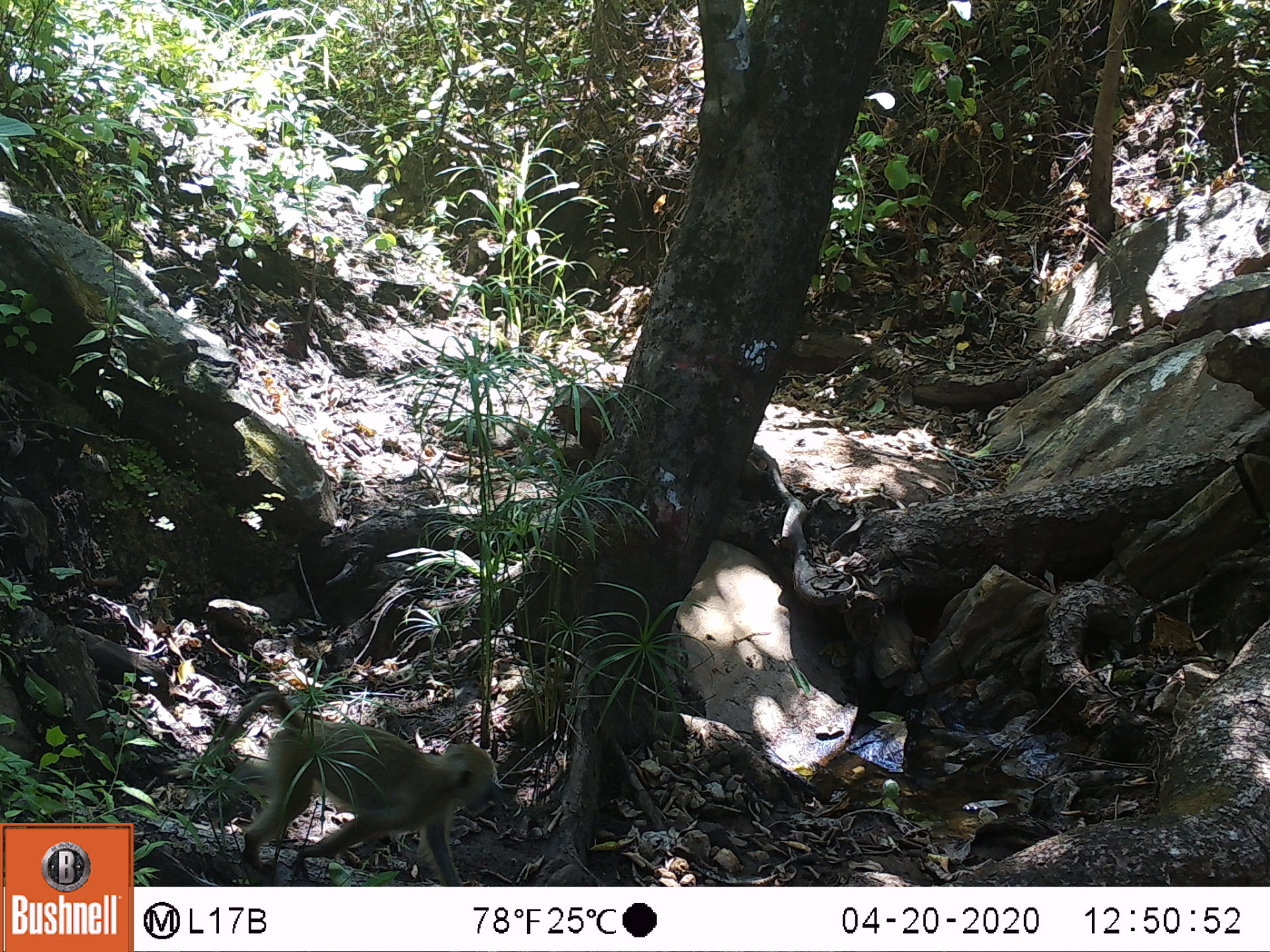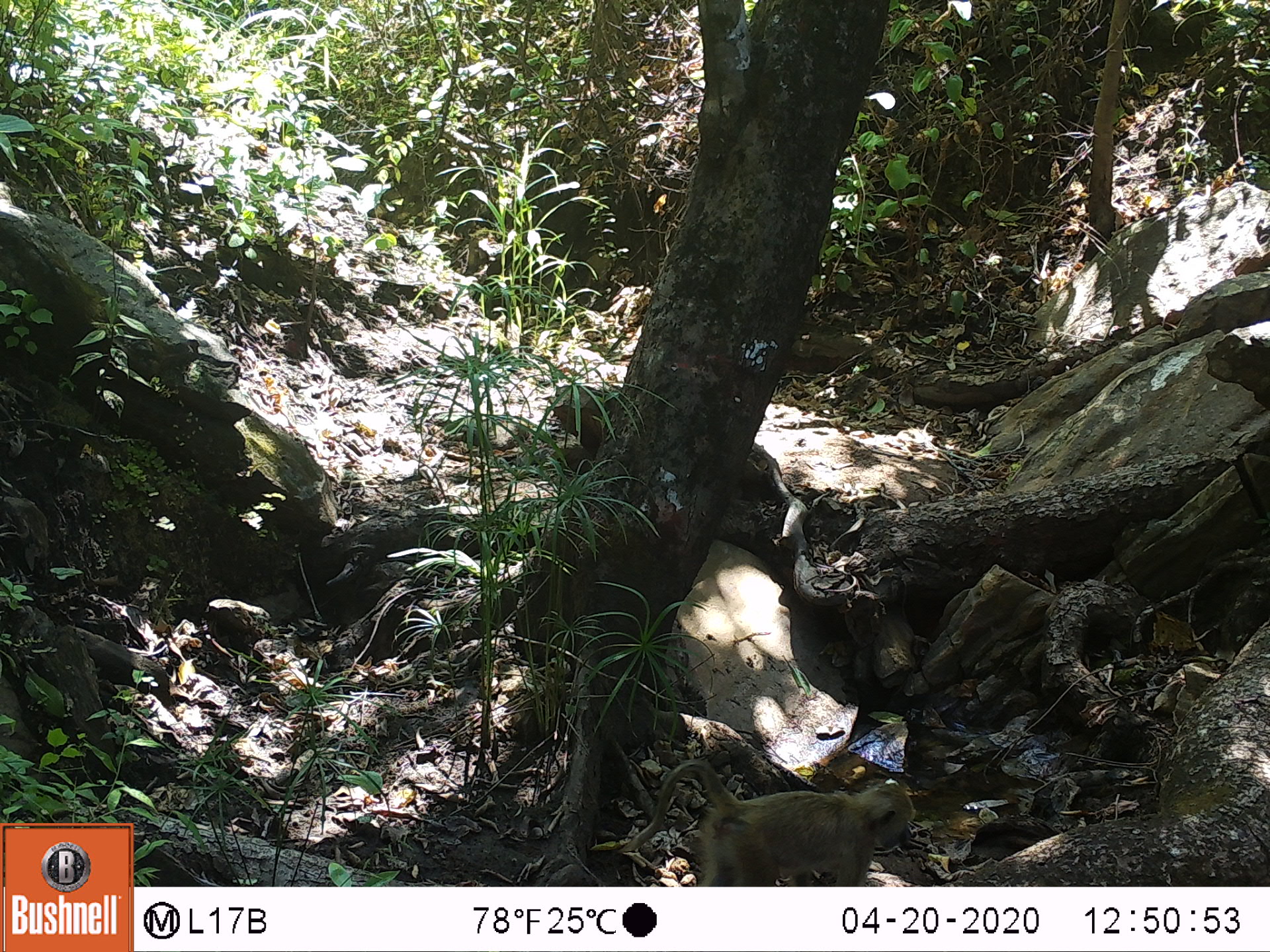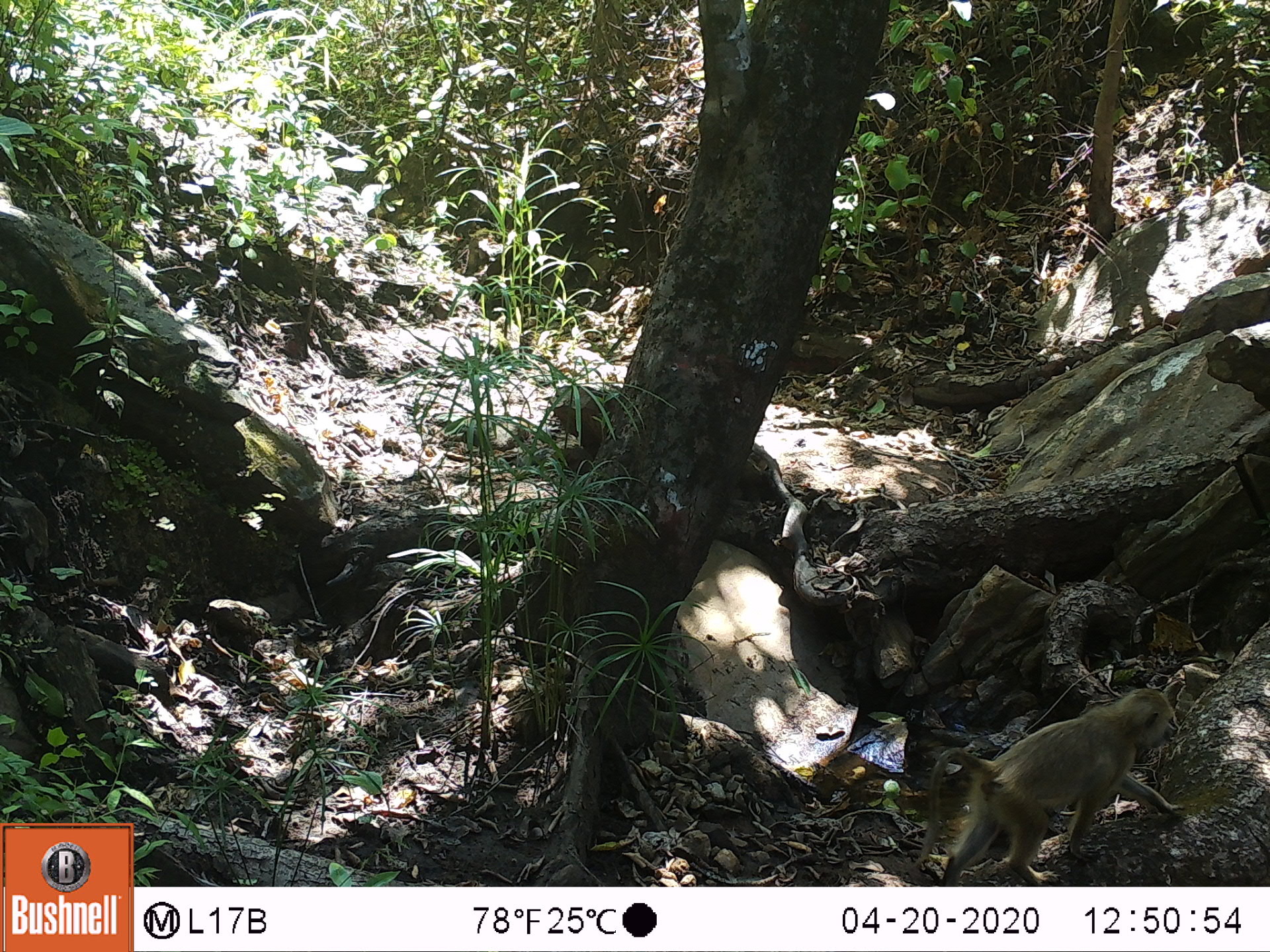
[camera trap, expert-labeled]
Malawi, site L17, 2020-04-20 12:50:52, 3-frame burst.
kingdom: Animalia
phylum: Chordata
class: Mammalia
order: Primates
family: Cercopithecidae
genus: Papio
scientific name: Papio cynocephalus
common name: yellow baboon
Yellow baboon (Papio cynocephalus), count 1.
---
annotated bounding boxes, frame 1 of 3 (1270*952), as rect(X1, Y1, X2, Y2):
yellow baboon: rect(190, 688, 492, 882)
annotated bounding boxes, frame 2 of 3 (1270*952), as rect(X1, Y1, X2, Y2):
yellow baboon: rect(599, 769, 917, 882)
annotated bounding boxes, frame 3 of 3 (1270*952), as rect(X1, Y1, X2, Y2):
yellow baboon: rect(914, 685, 1175, 880)